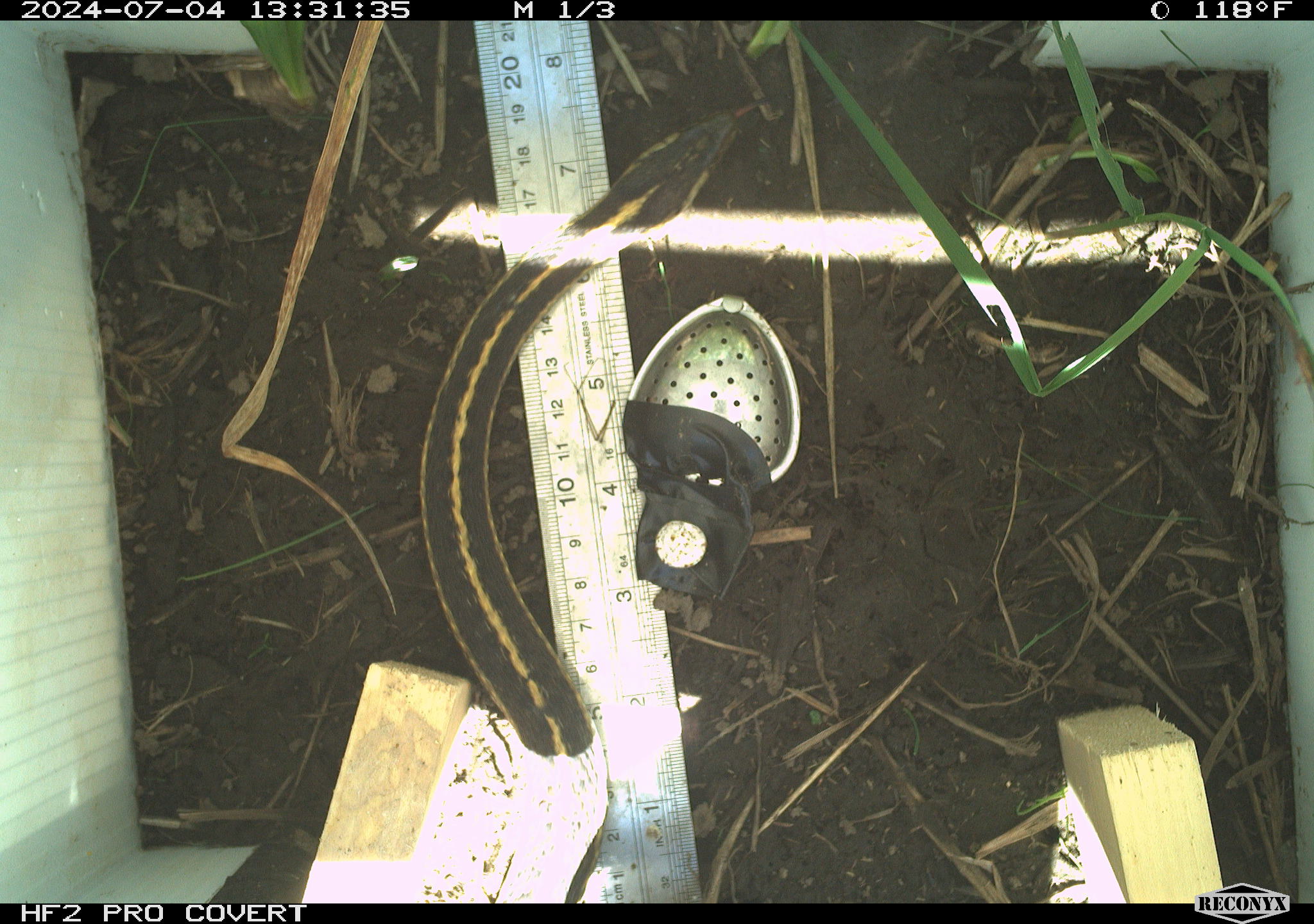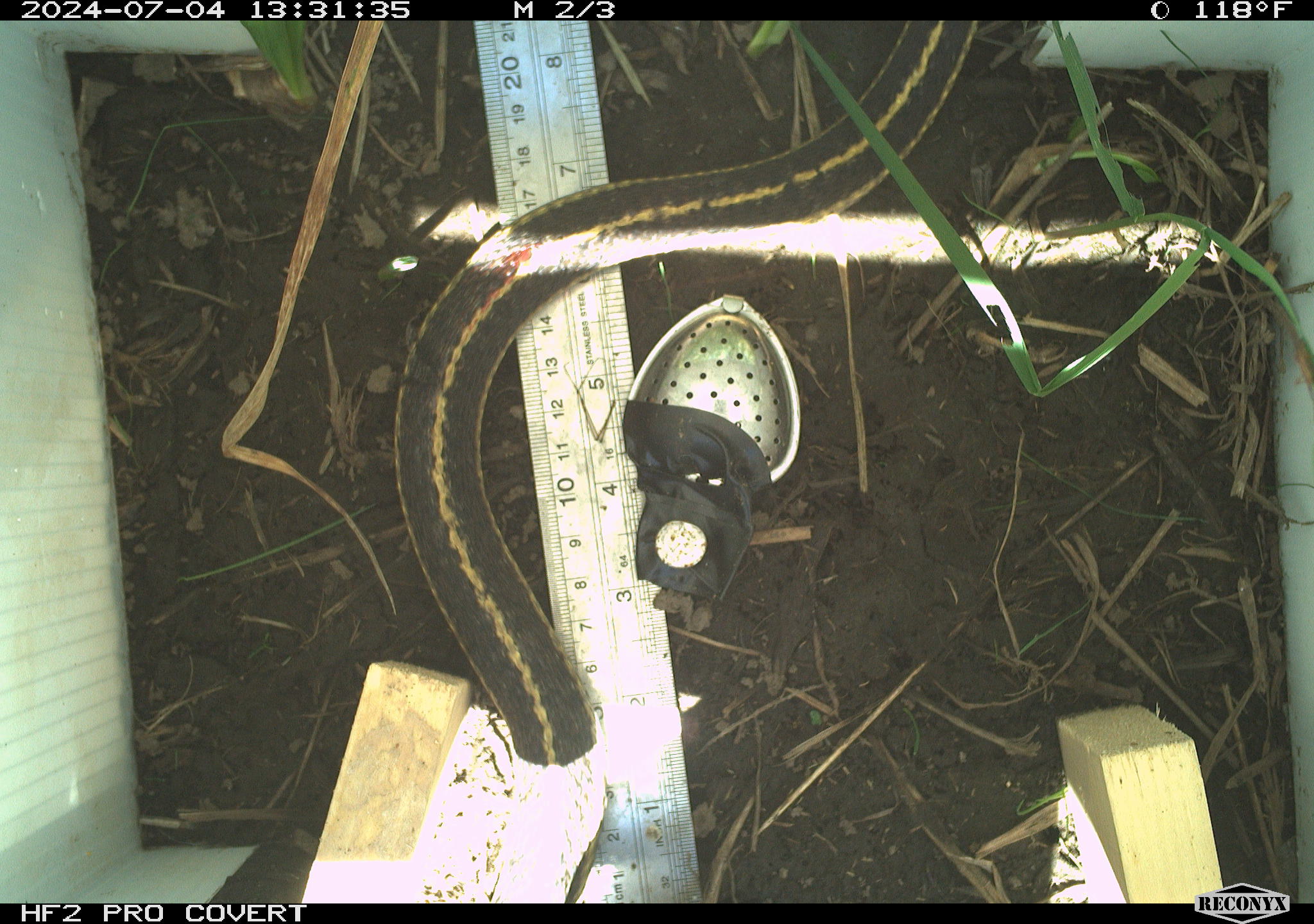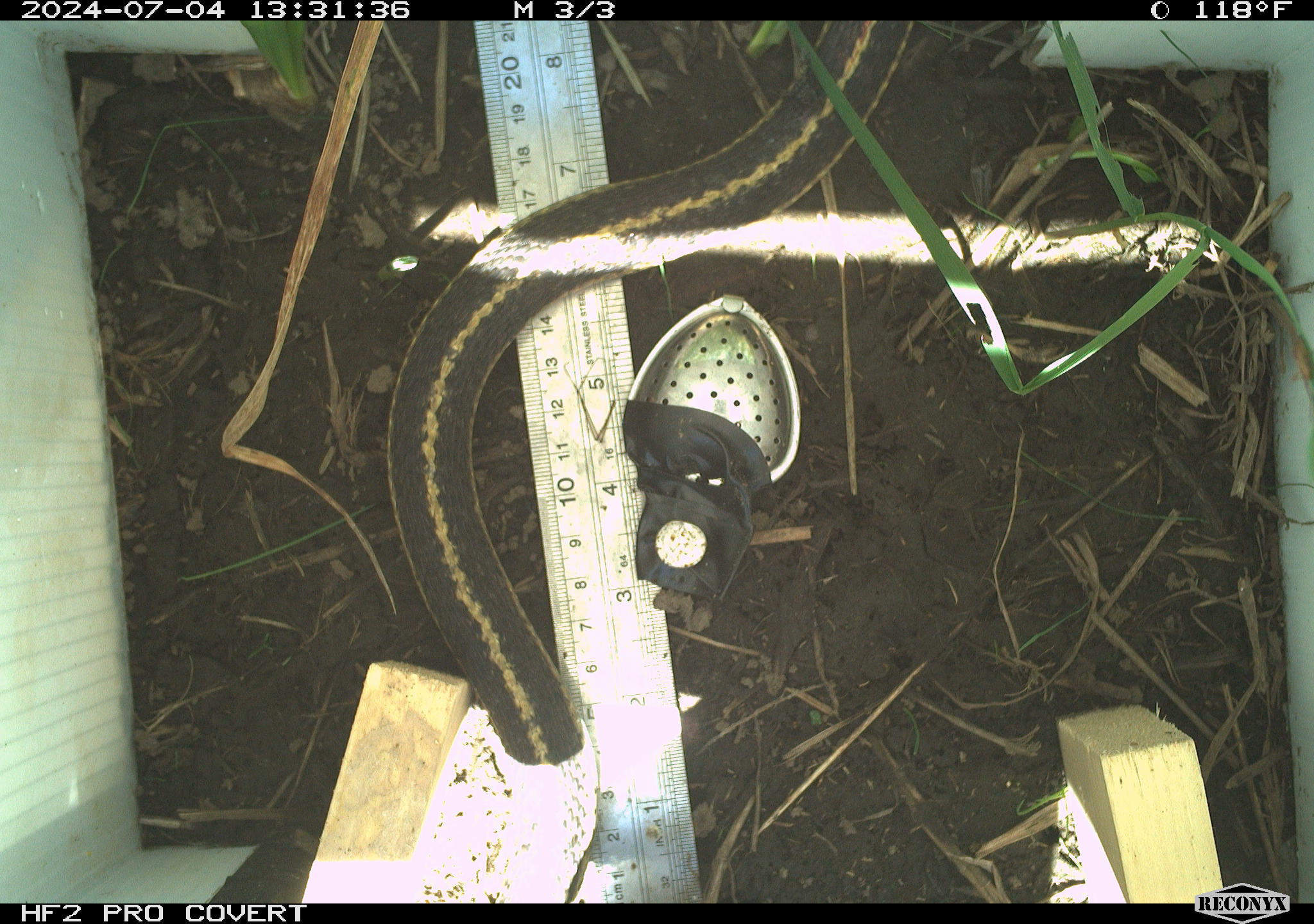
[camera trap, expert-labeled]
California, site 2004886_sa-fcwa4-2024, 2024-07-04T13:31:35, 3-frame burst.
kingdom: Animalia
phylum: Chordata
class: Reptilia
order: Squamata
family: Colubridae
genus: Thamnophis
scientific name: Thamnophis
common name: american gartersnakes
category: thamnophis species